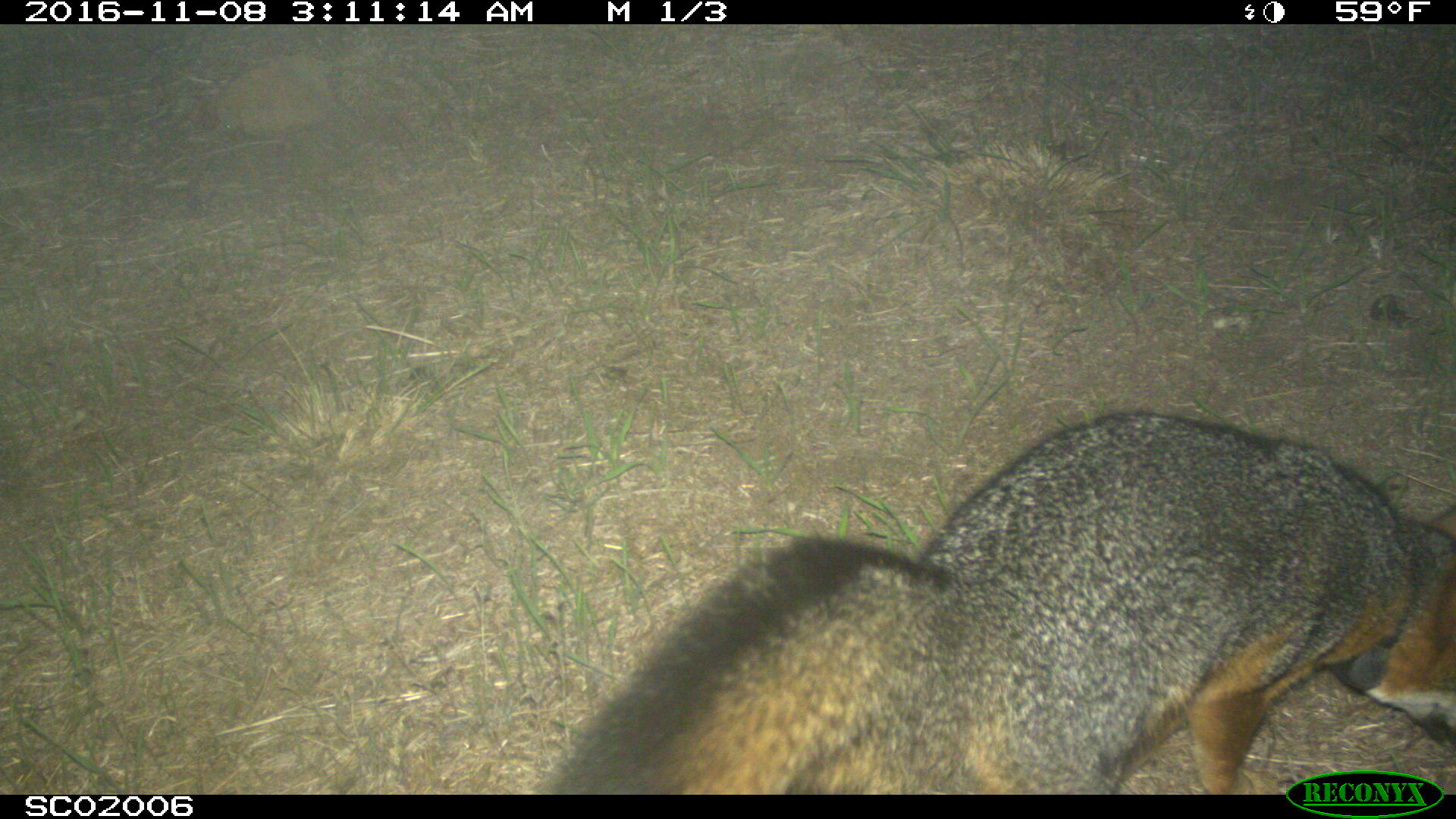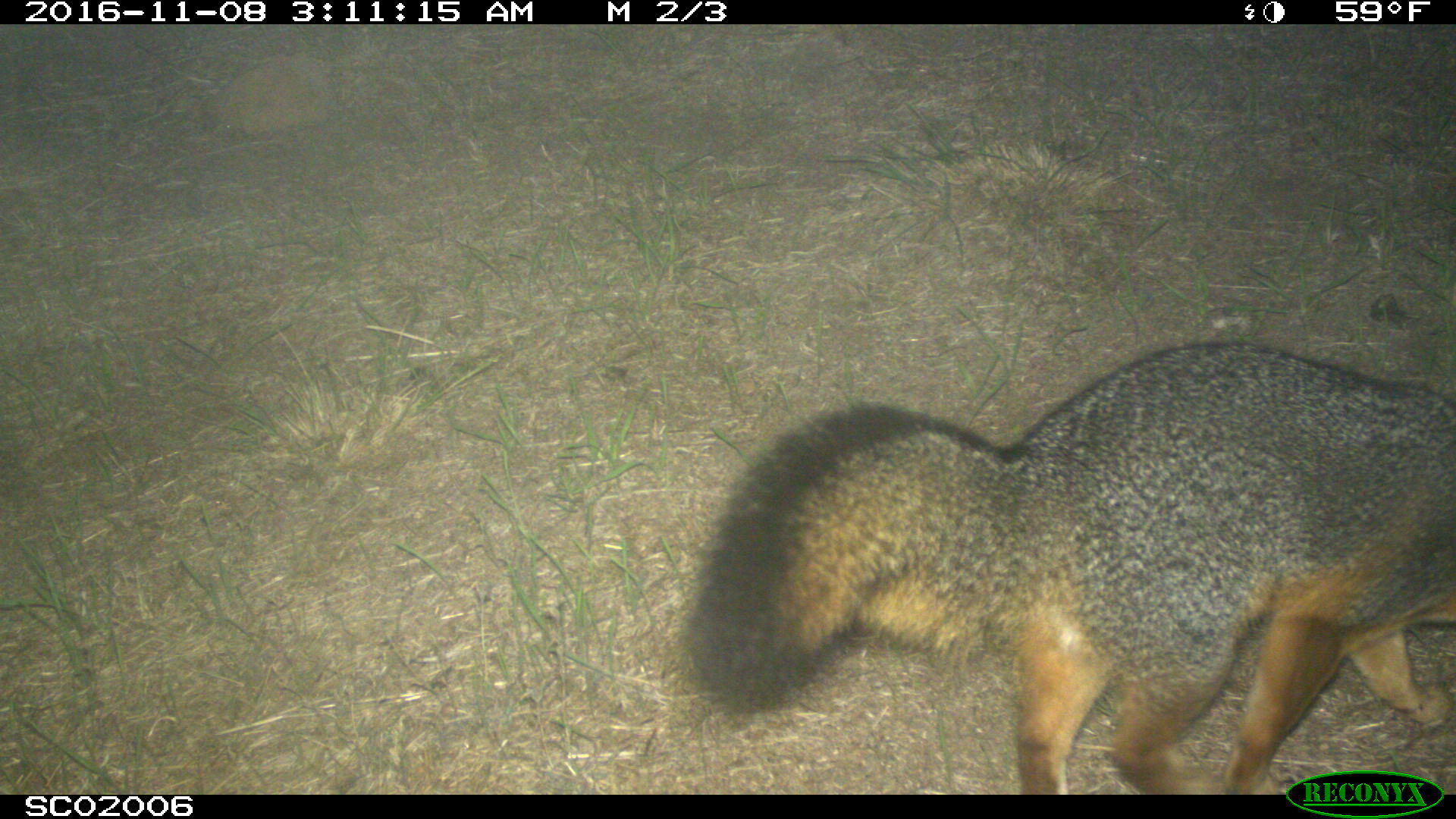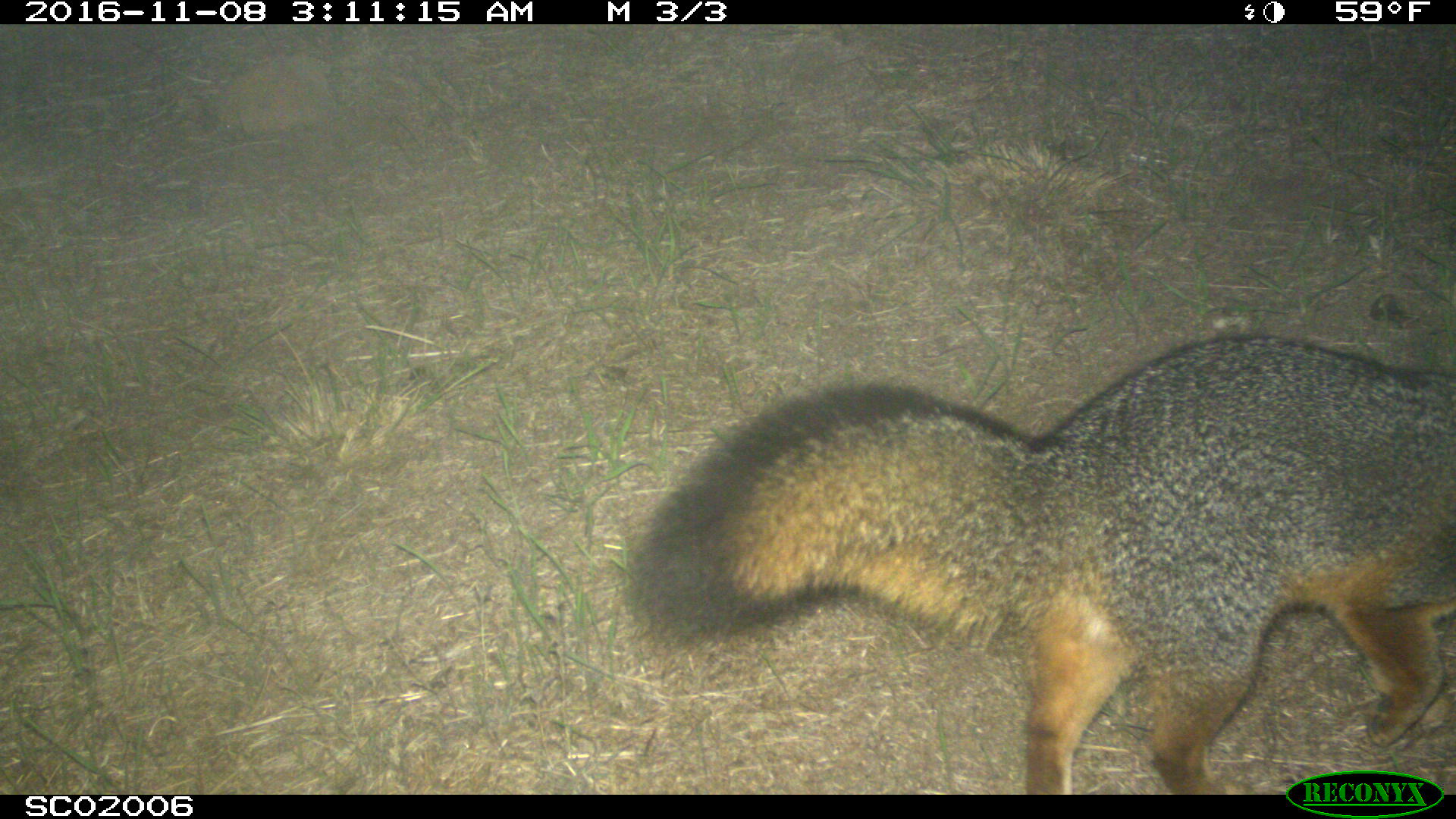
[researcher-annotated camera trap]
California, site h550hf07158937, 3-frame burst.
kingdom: Animalia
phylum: Chordata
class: Mammalia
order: Carnivora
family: Canidae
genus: Urocyon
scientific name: Urocyon littoralis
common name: island fox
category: fox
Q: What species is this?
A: Fox (island fox) (Urocyon littoralis).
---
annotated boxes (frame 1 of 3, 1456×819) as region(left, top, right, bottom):
fox: region(548, 410, 1455, 793)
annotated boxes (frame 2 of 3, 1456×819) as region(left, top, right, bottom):
fox: region(683, 342, 1455, 793)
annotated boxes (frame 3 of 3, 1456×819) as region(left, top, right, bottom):
fox: region(637, 334, 1455, 794)